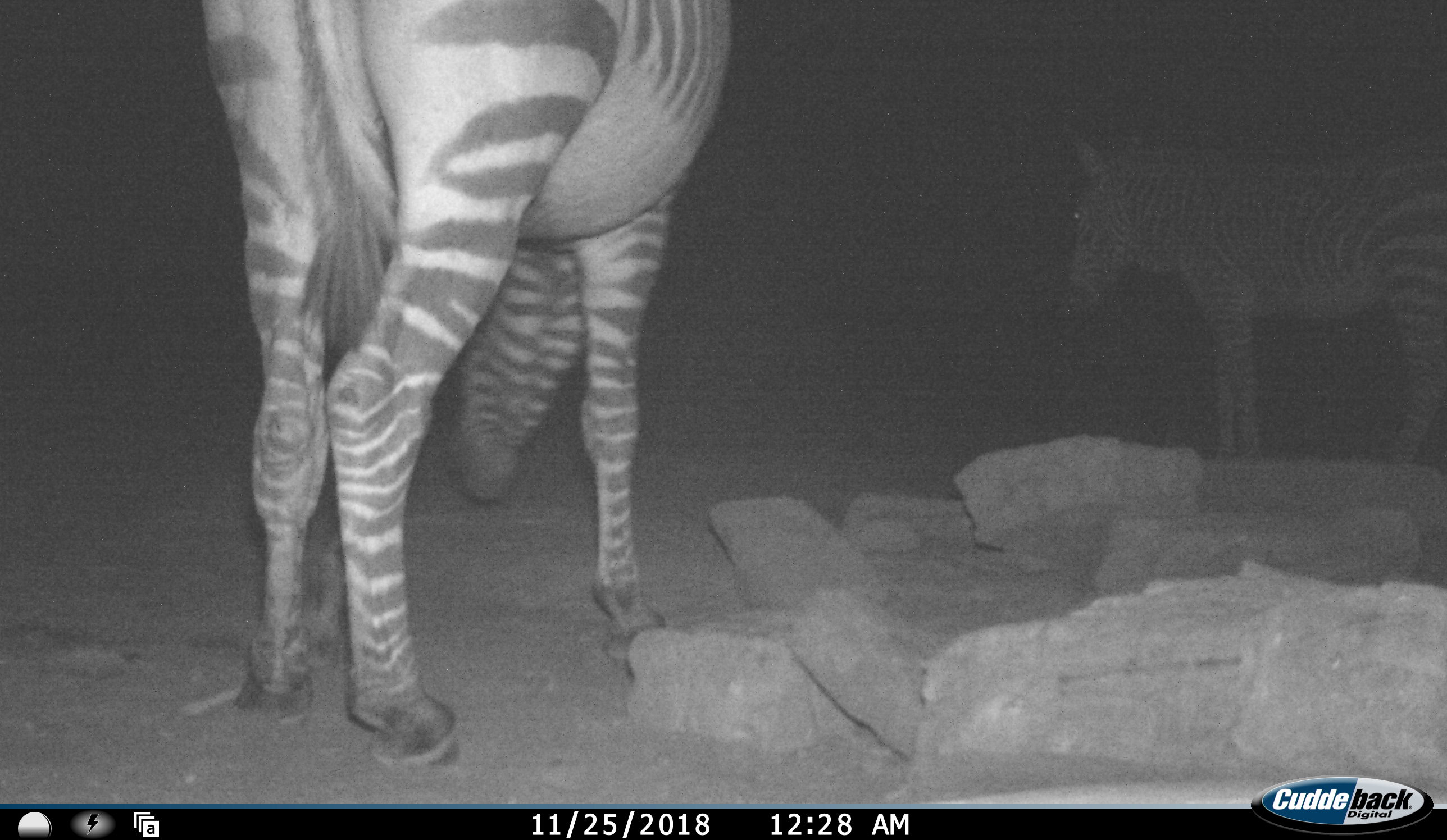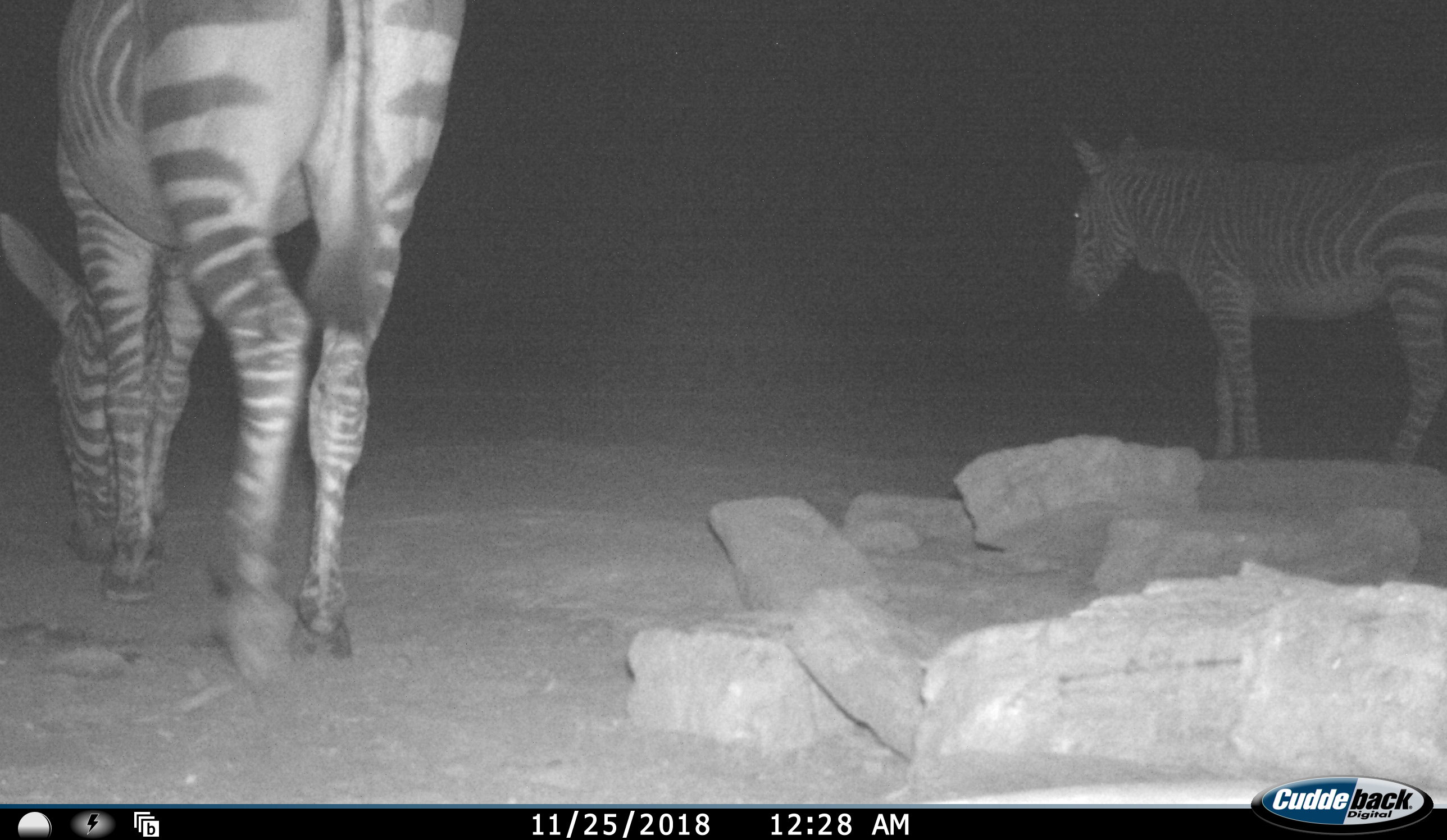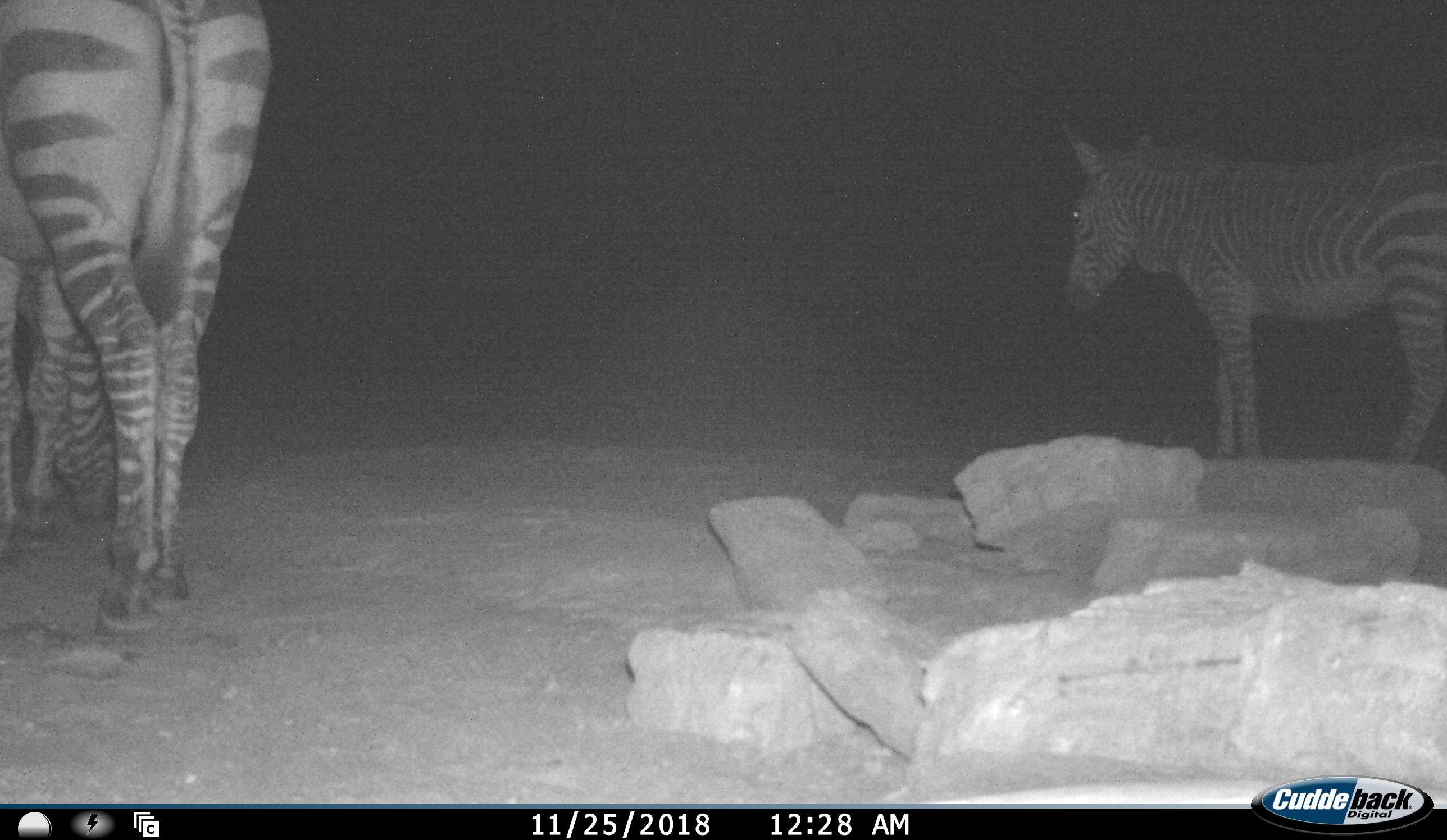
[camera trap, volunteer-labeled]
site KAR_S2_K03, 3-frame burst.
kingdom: Animalia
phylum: Chordata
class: Mammalia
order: Perissodactyla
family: Equidae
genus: Equus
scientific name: Equus zebra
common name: mountain zebra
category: zebramountain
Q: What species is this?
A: Zebramountain (mountain zebra) (Equus zebra).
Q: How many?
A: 2.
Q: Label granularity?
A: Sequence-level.